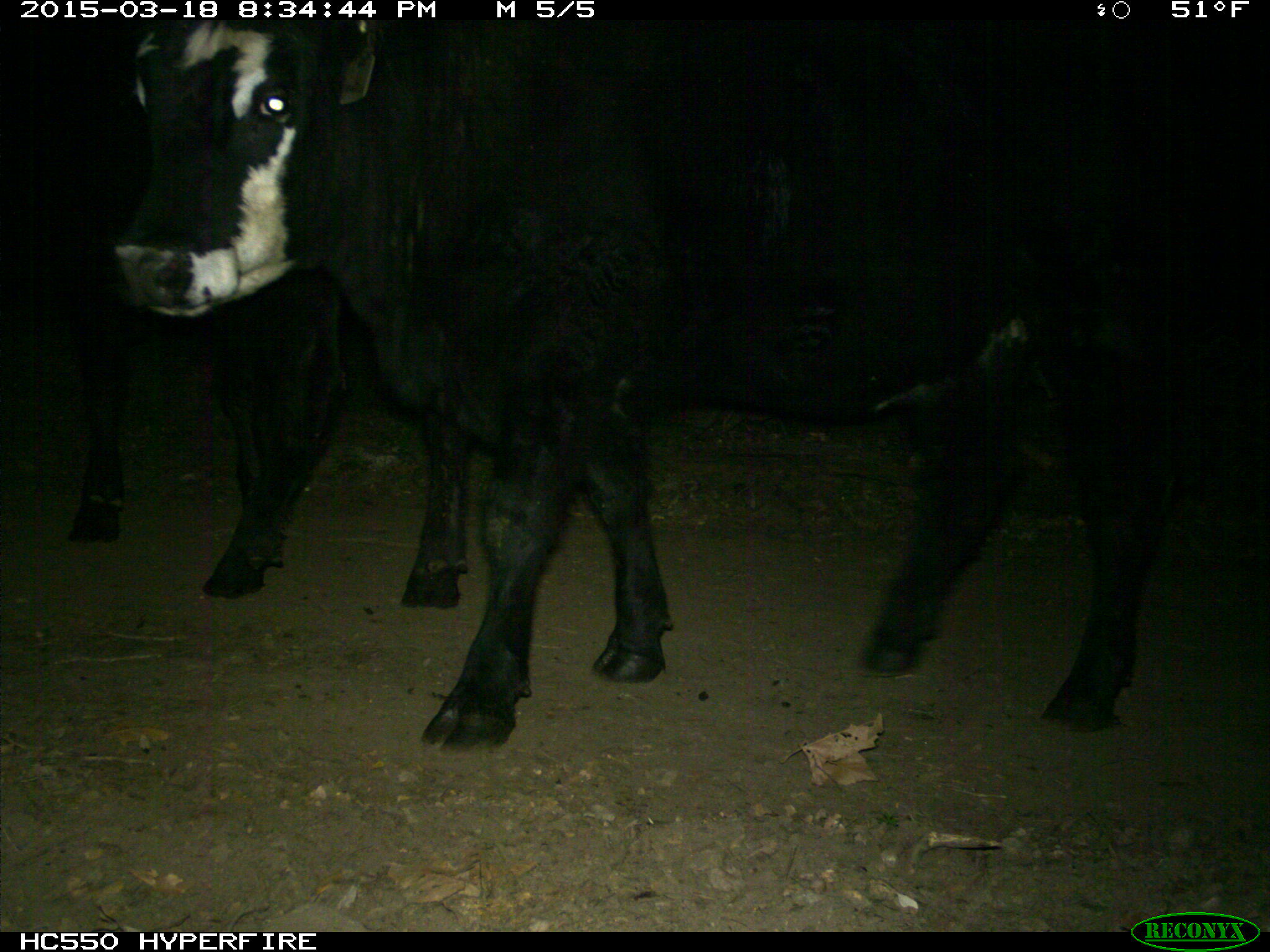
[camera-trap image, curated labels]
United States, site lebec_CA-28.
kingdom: Animalia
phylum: Chordata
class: Mammalia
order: Artiodactyla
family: Bovidae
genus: Bos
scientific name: Bos taurus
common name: domestic cow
Bos taurus (domestic cow).